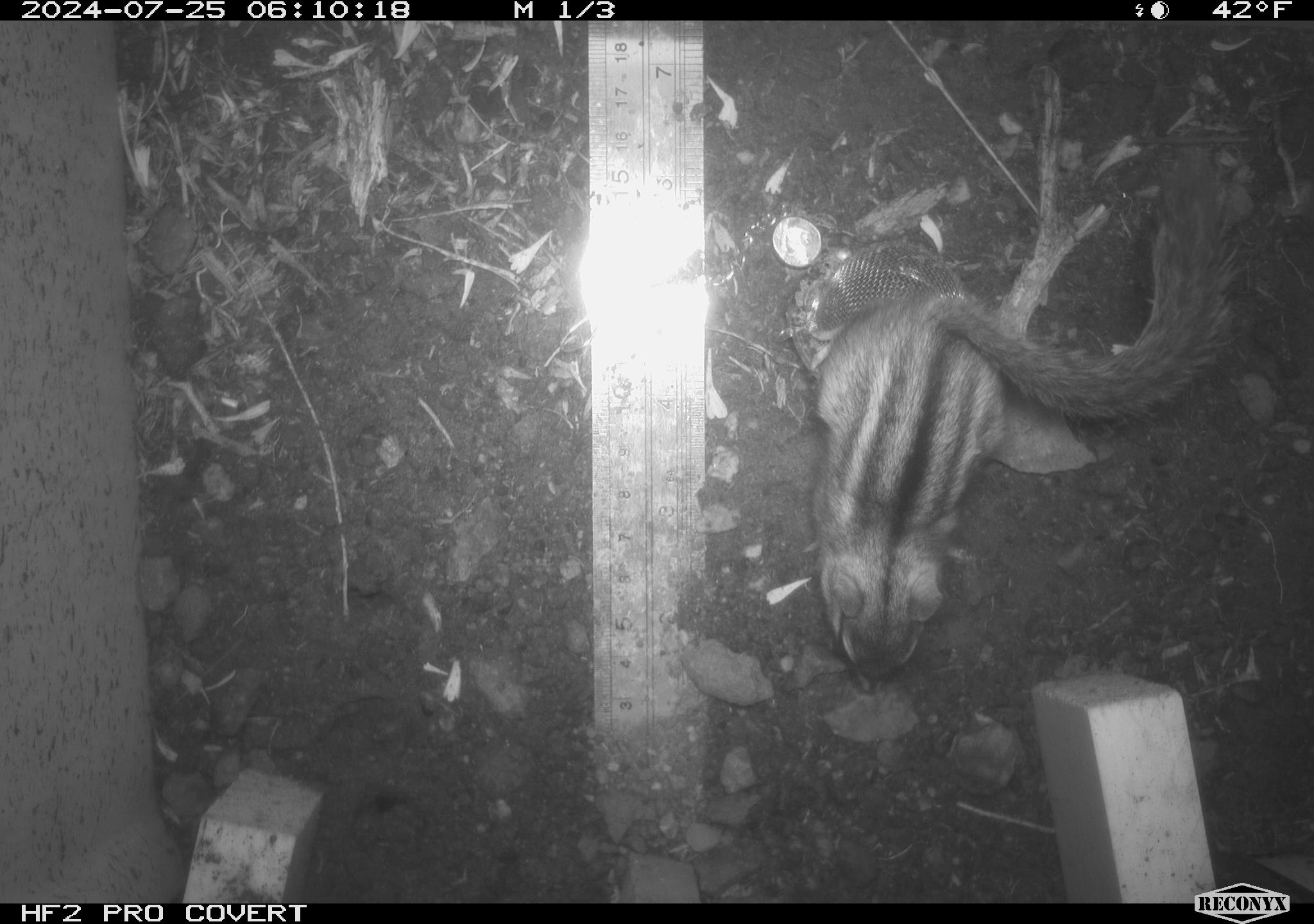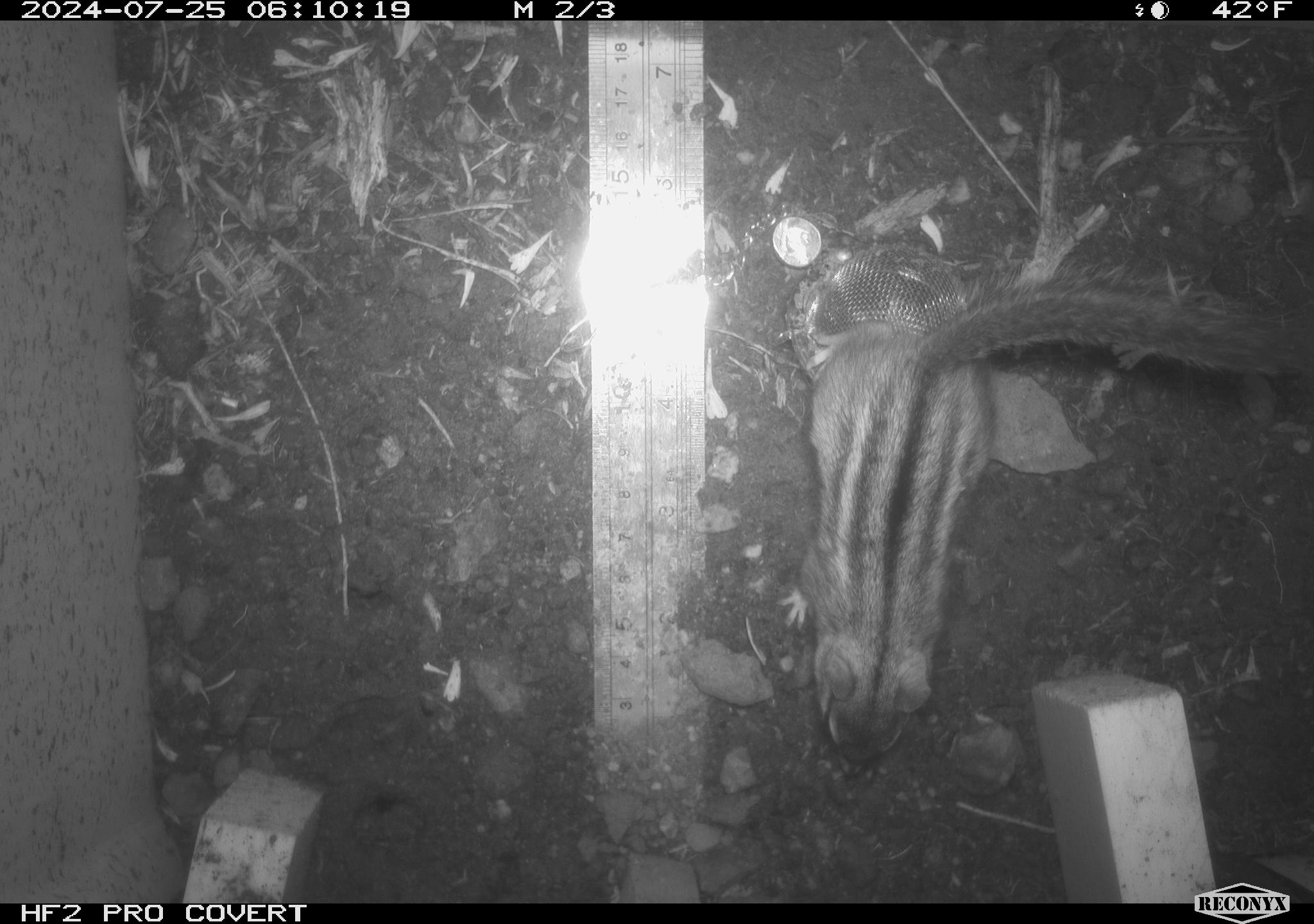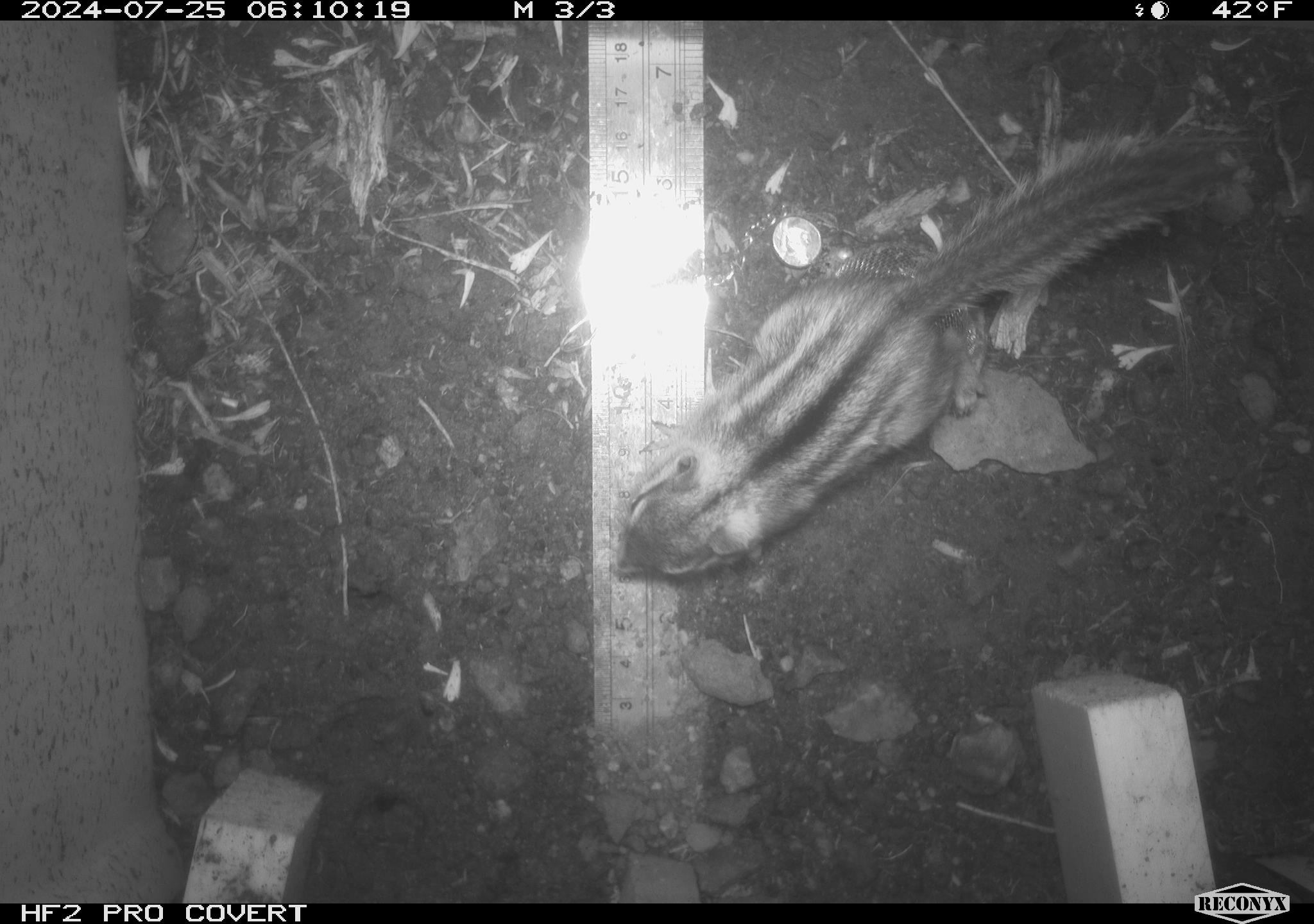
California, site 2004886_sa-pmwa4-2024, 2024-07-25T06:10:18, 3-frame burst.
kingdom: Animalia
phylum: Chordata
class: Mammalia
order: Rodentia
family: Sciuridae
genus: Neotamias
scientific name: Neotamias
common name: western chipmunks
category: neotamias species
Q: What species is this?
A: Neotamias species (western chipmunks) (Neotamias).